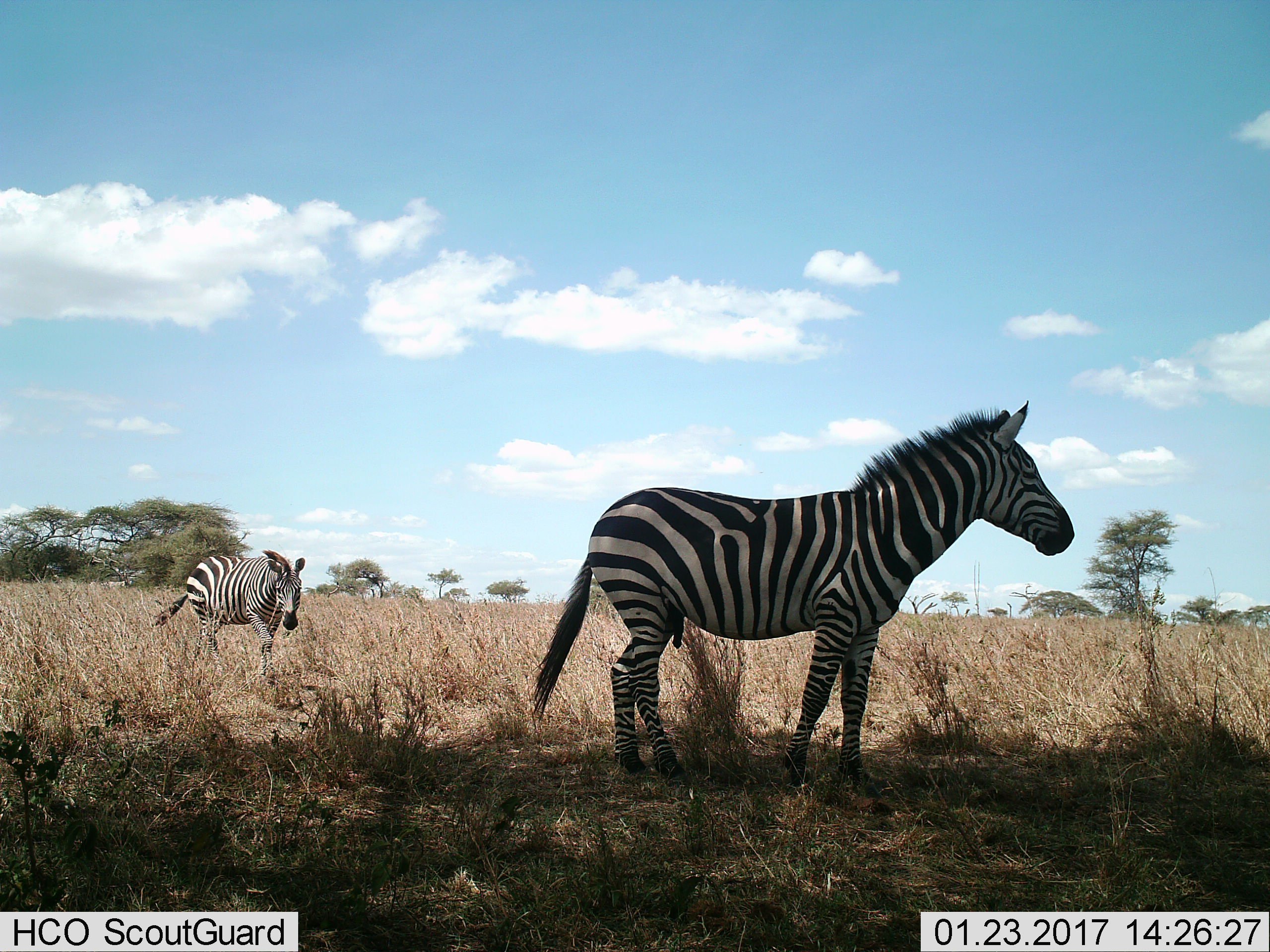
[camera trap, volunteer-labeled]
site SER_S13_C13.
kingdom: Animalia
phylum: Chordata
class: Mammalia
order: Perissodactyla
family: Equidae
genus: Equus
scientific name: Equus quagga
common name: plains zebra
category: zebraplains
Zebraplains (plains zebra) (Equus quagga), count 2. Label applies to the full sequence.